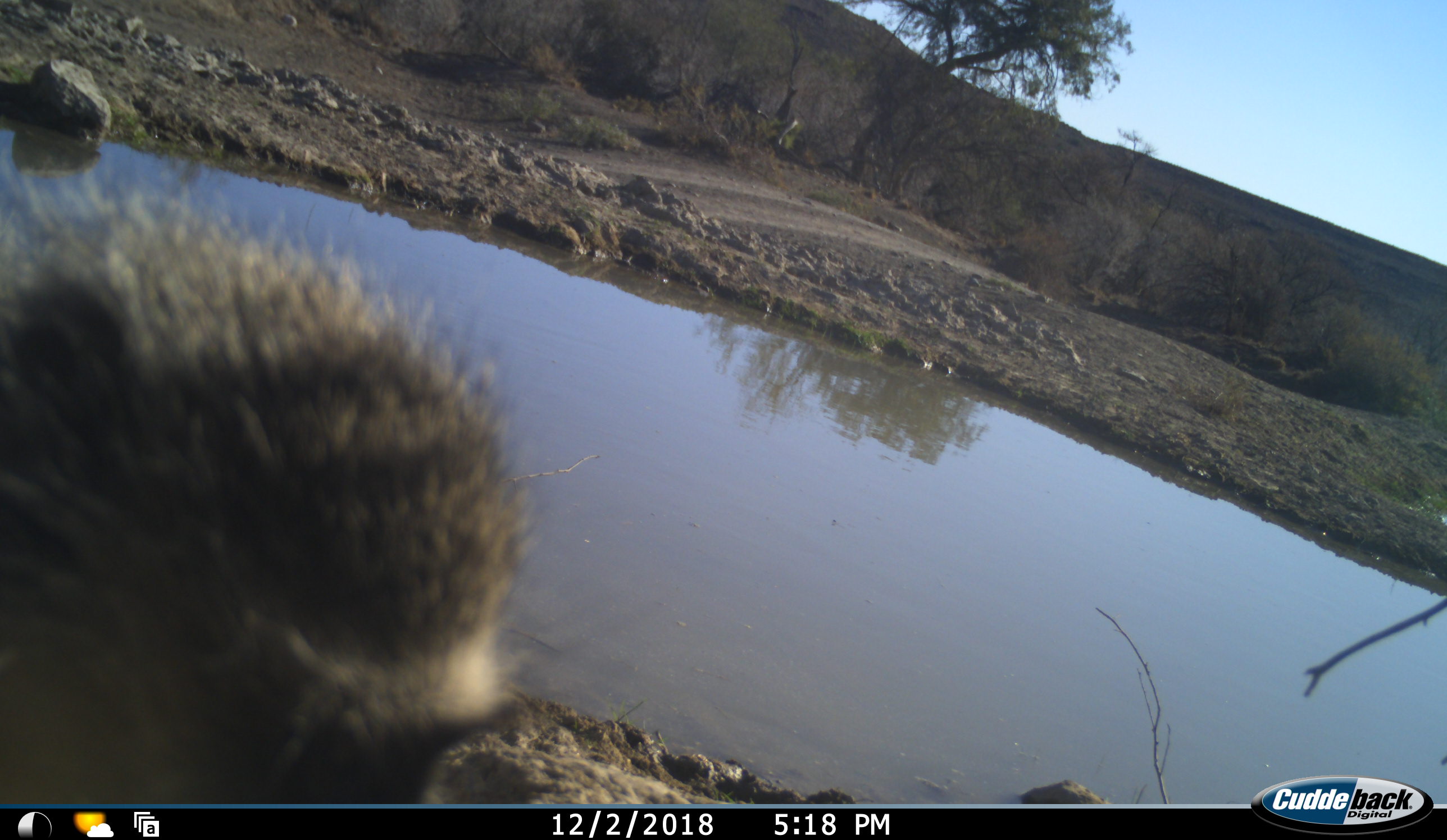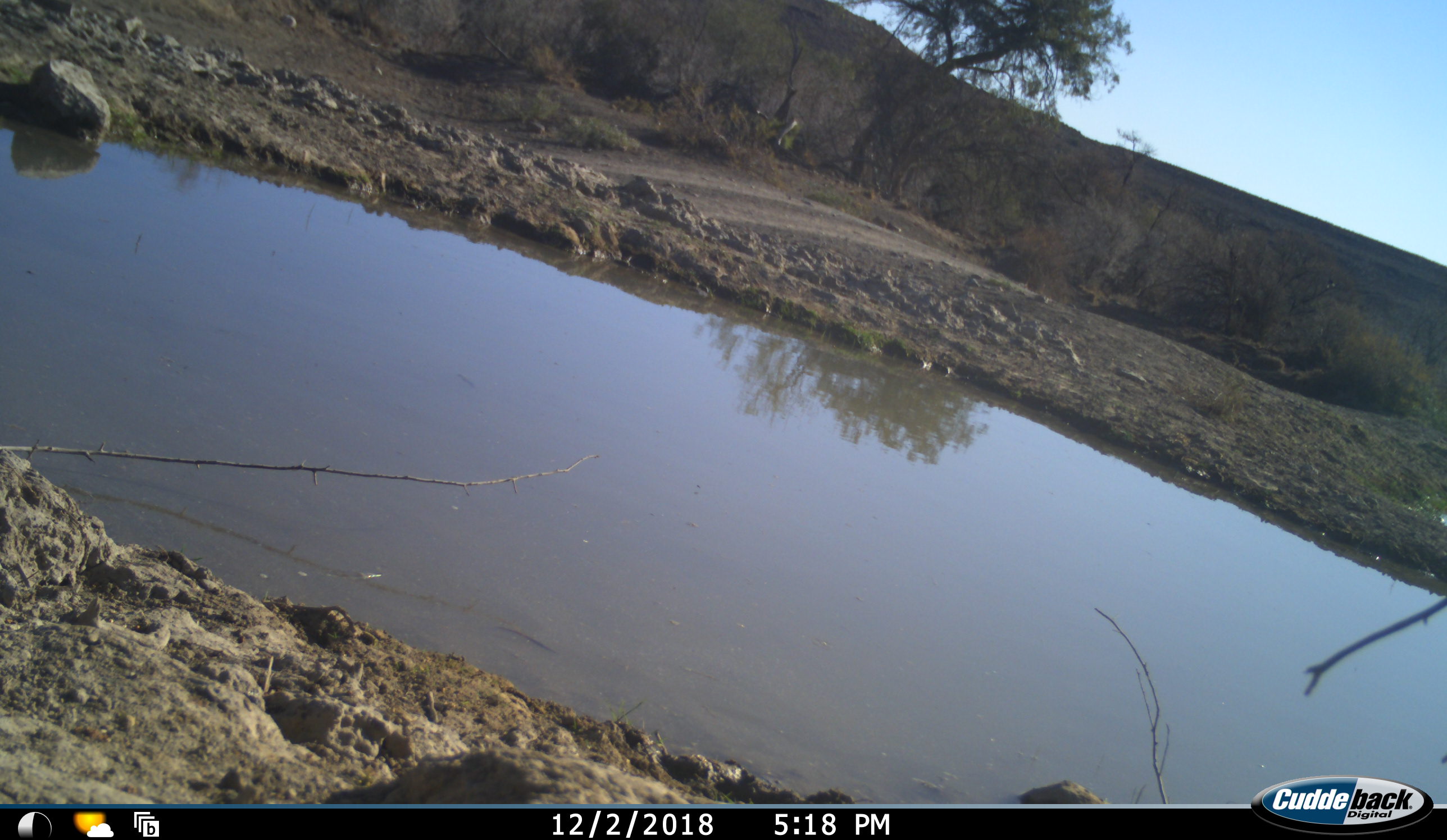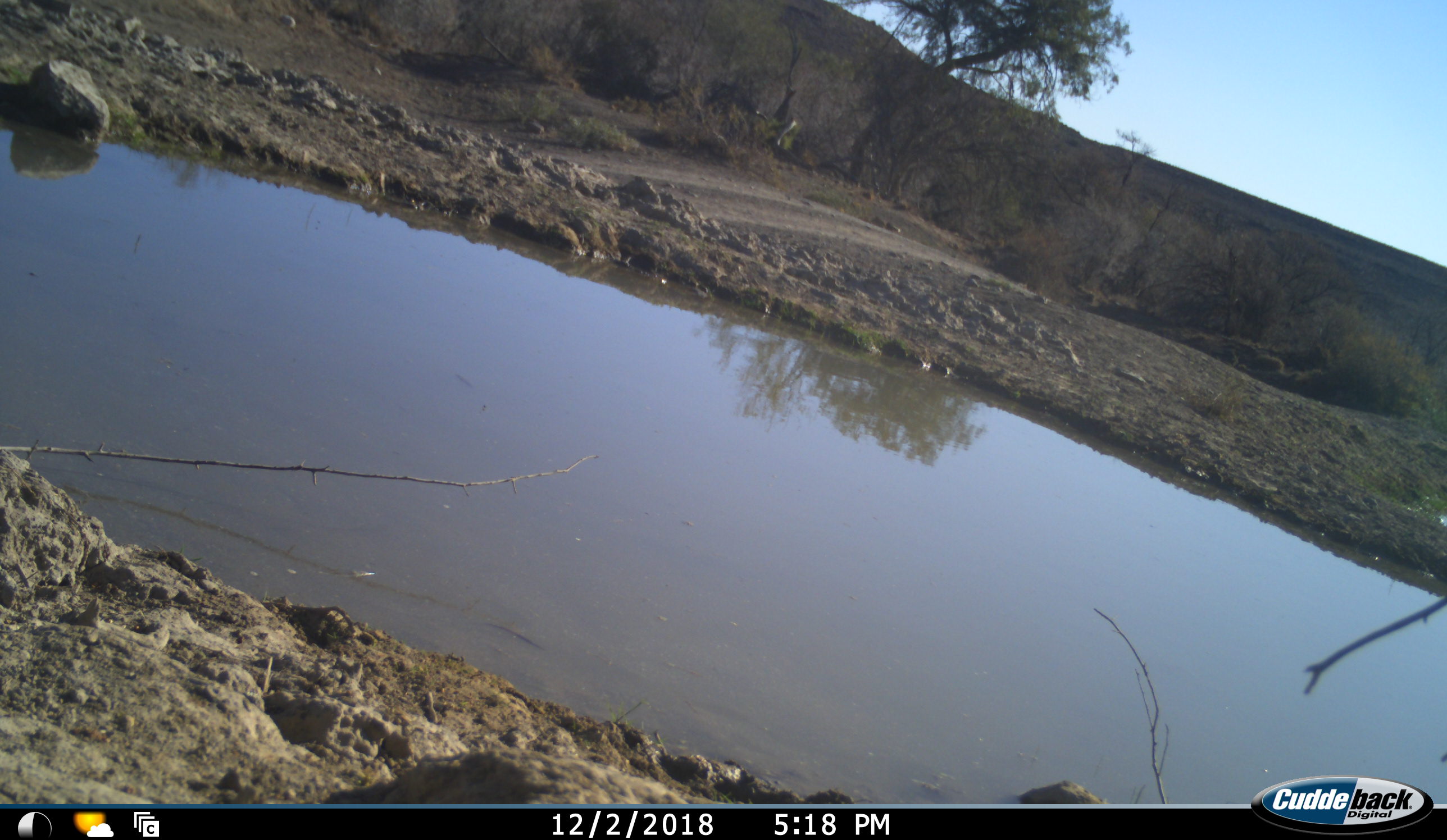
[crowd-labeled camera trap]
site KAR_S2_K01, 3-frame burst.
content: unidentified animal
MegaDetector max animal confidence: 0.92